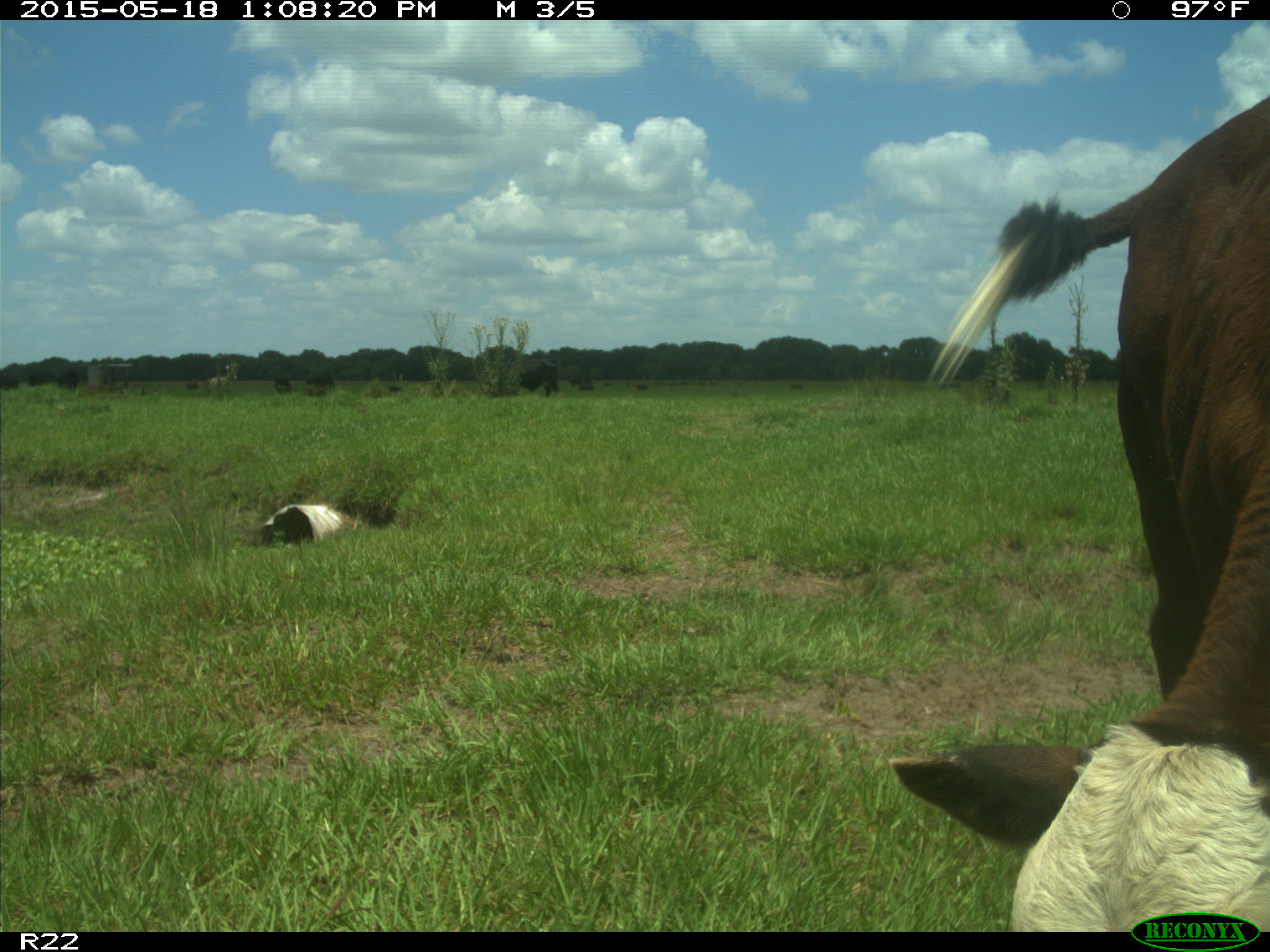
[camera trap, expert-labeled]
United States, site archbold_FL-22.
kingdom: Animalia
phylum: Chordata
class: Mammalia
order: Artiodactyla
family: Bovidae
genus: Bos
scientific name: Bos taurus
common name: domestic cow